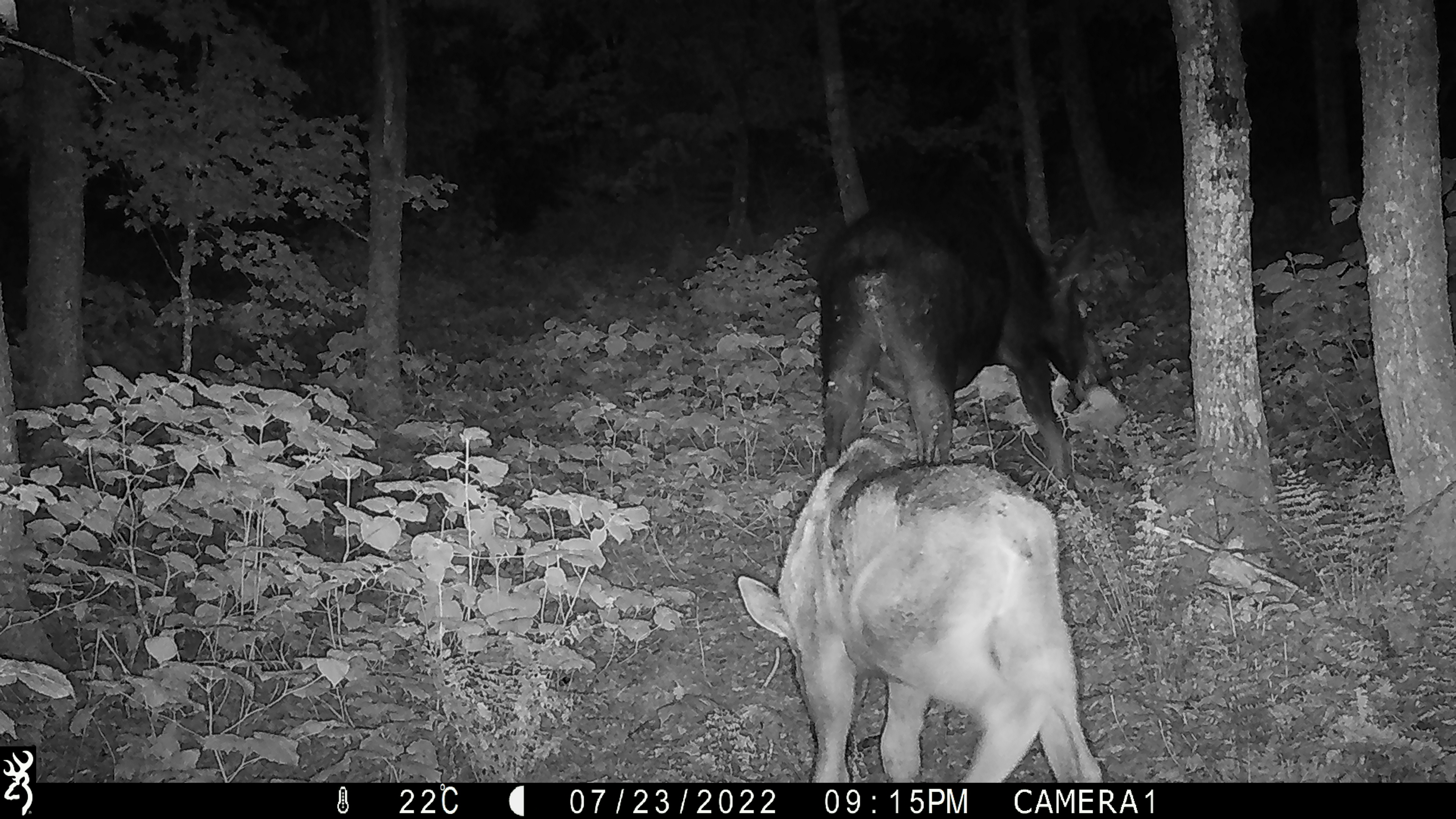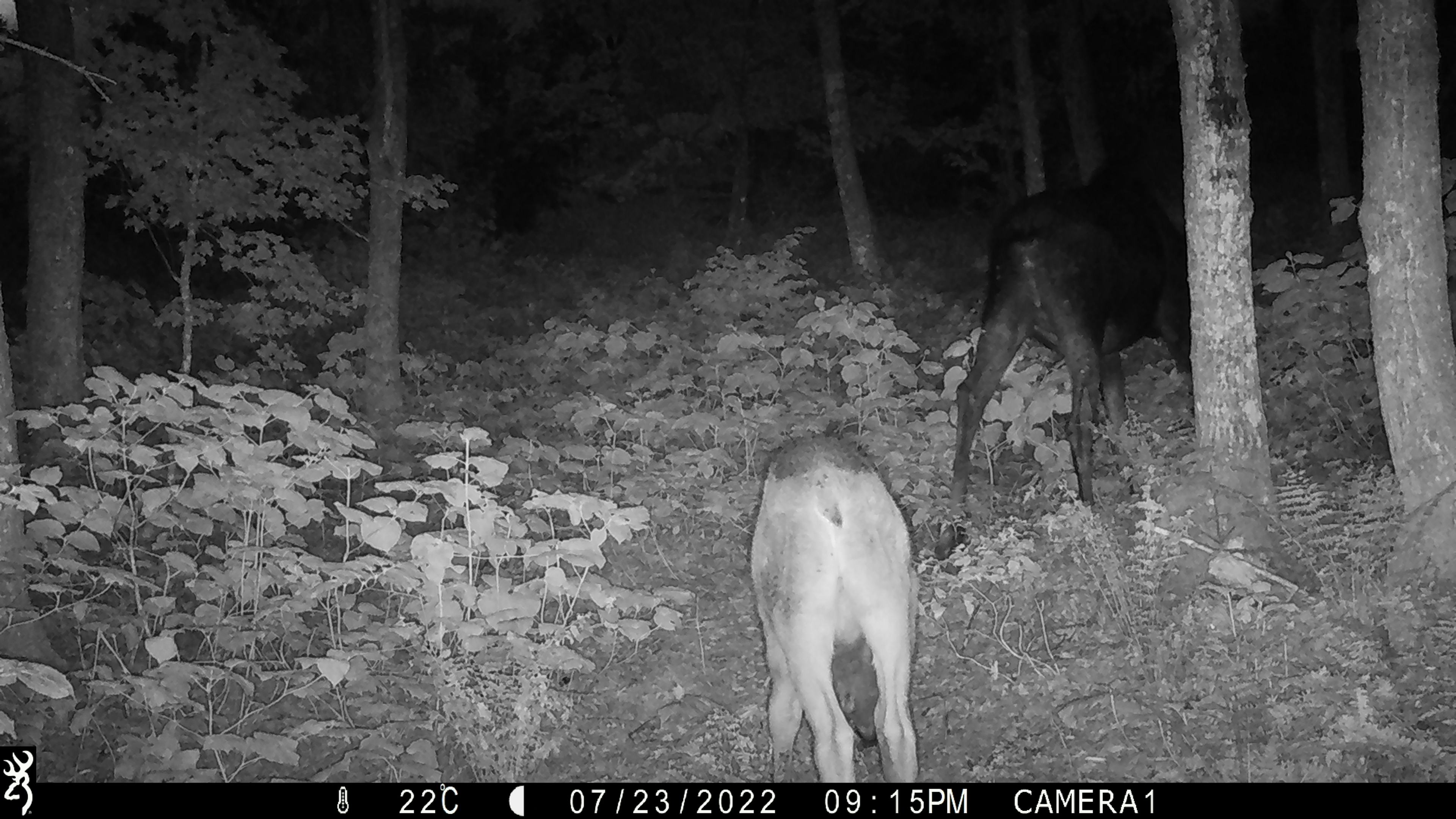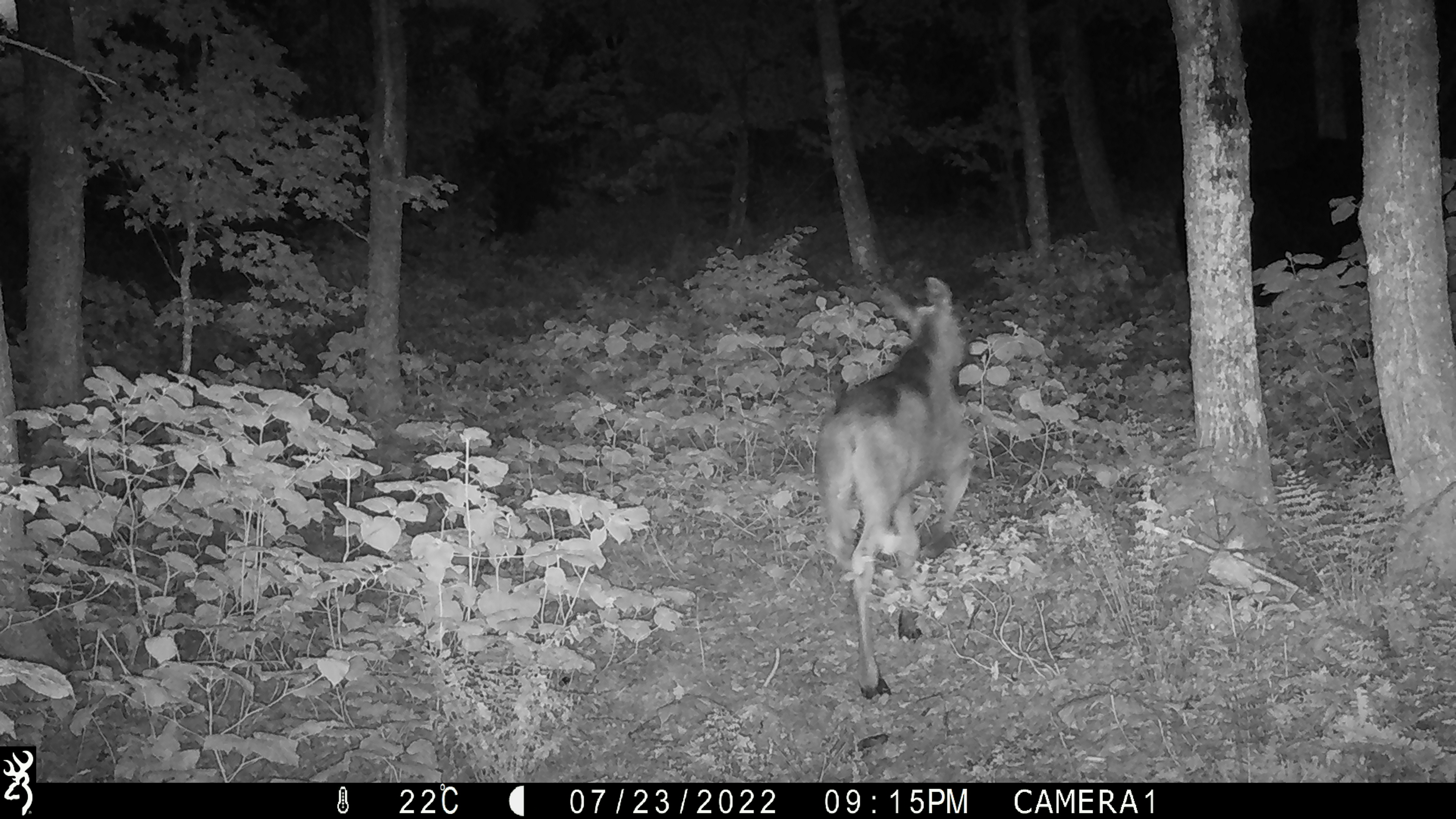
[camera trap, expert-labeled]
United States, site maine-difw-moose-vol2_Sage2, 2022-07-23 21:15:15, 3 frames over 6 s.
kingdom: Animalia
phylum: Chordata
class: Mammalia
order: Artiodactyla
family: Cervidae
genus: Alces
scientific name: Alces alces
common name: moose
Moose (Alces alces).